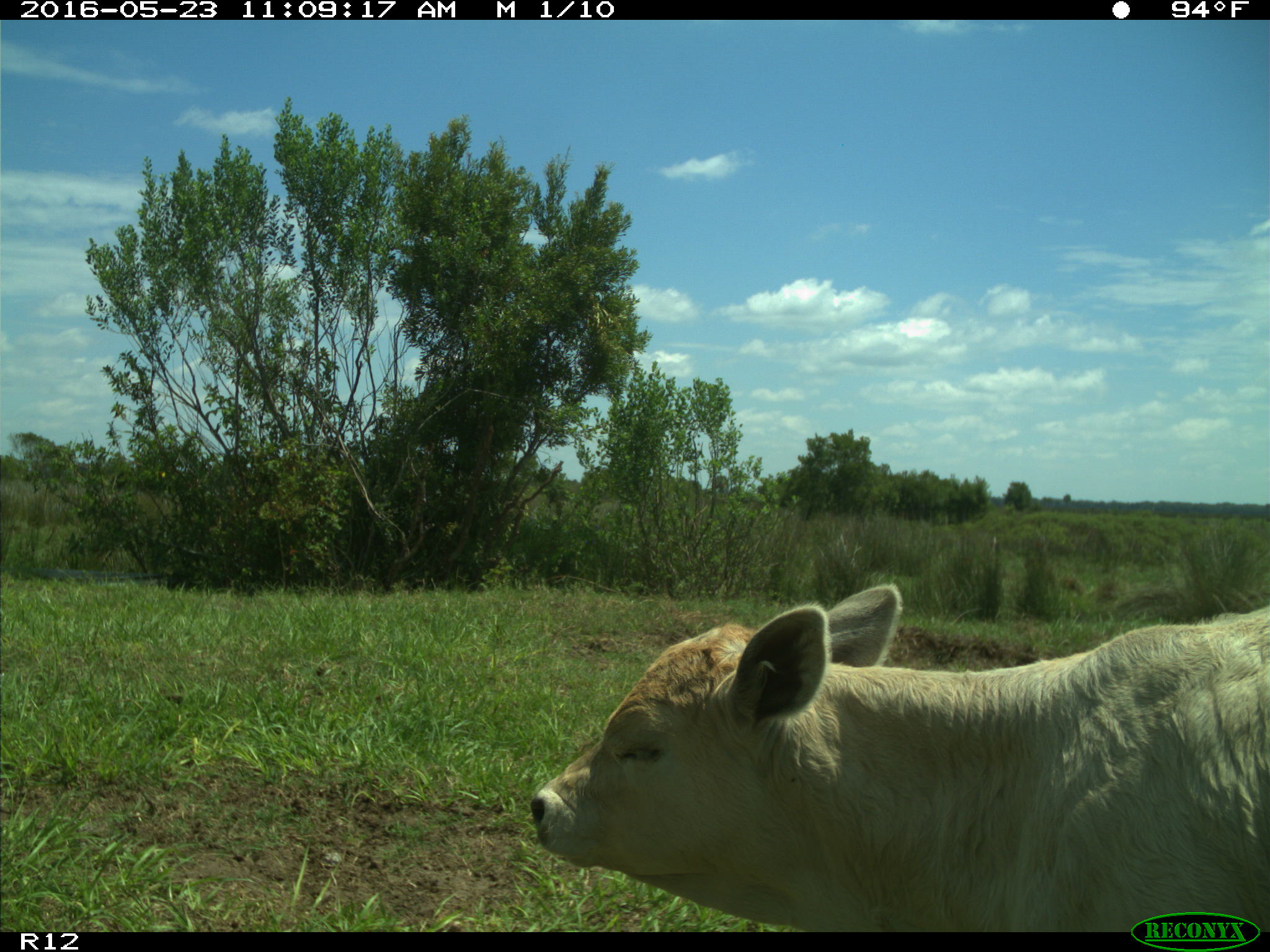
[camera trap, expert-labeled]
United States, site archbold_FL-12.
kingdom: Animalia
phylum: Chordata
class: Mammalia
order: Artiodactyla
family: Bovidae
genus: Bos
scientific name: Bos taurus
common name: domestic cow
Bos taurus (domestic cow).